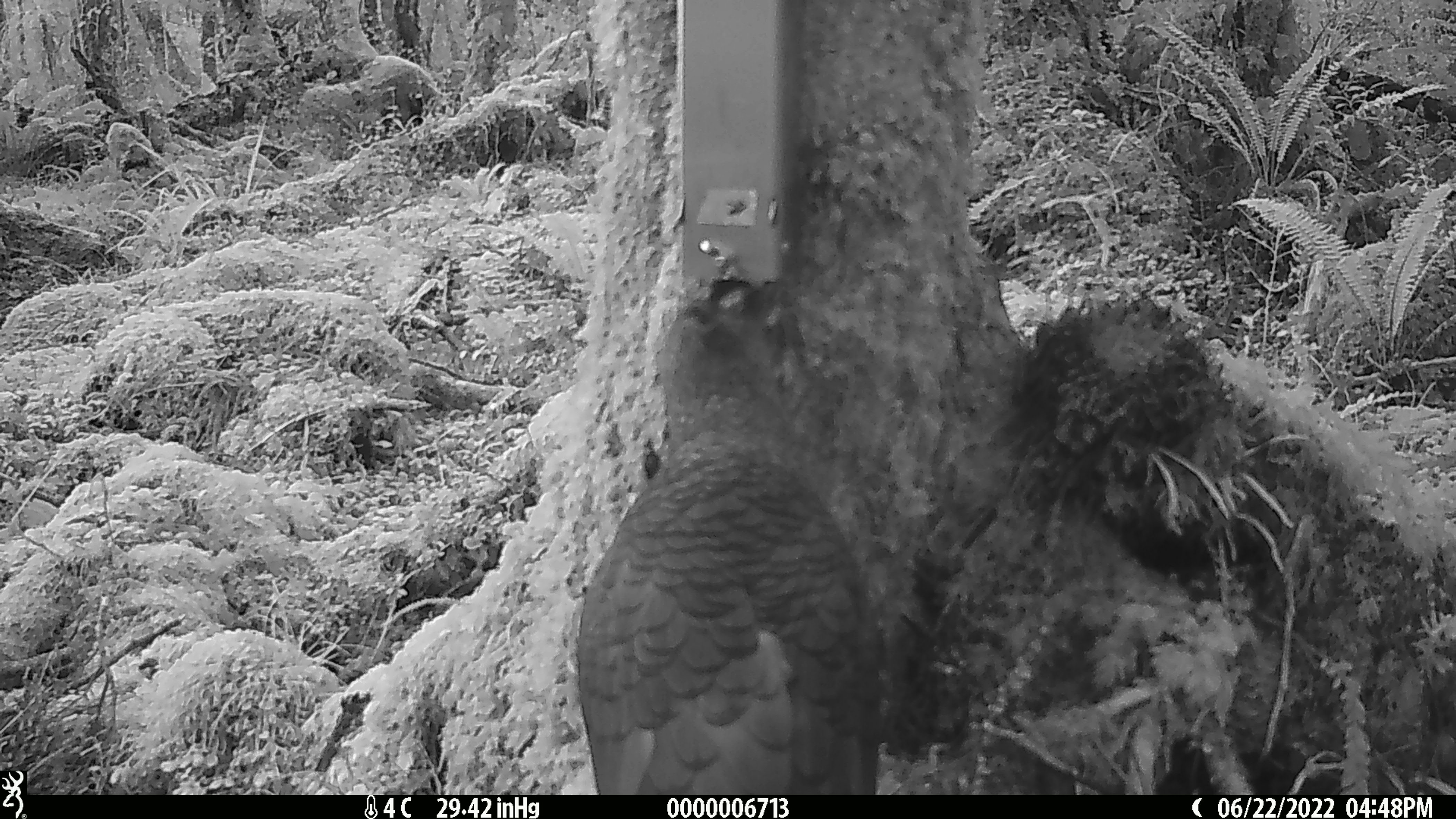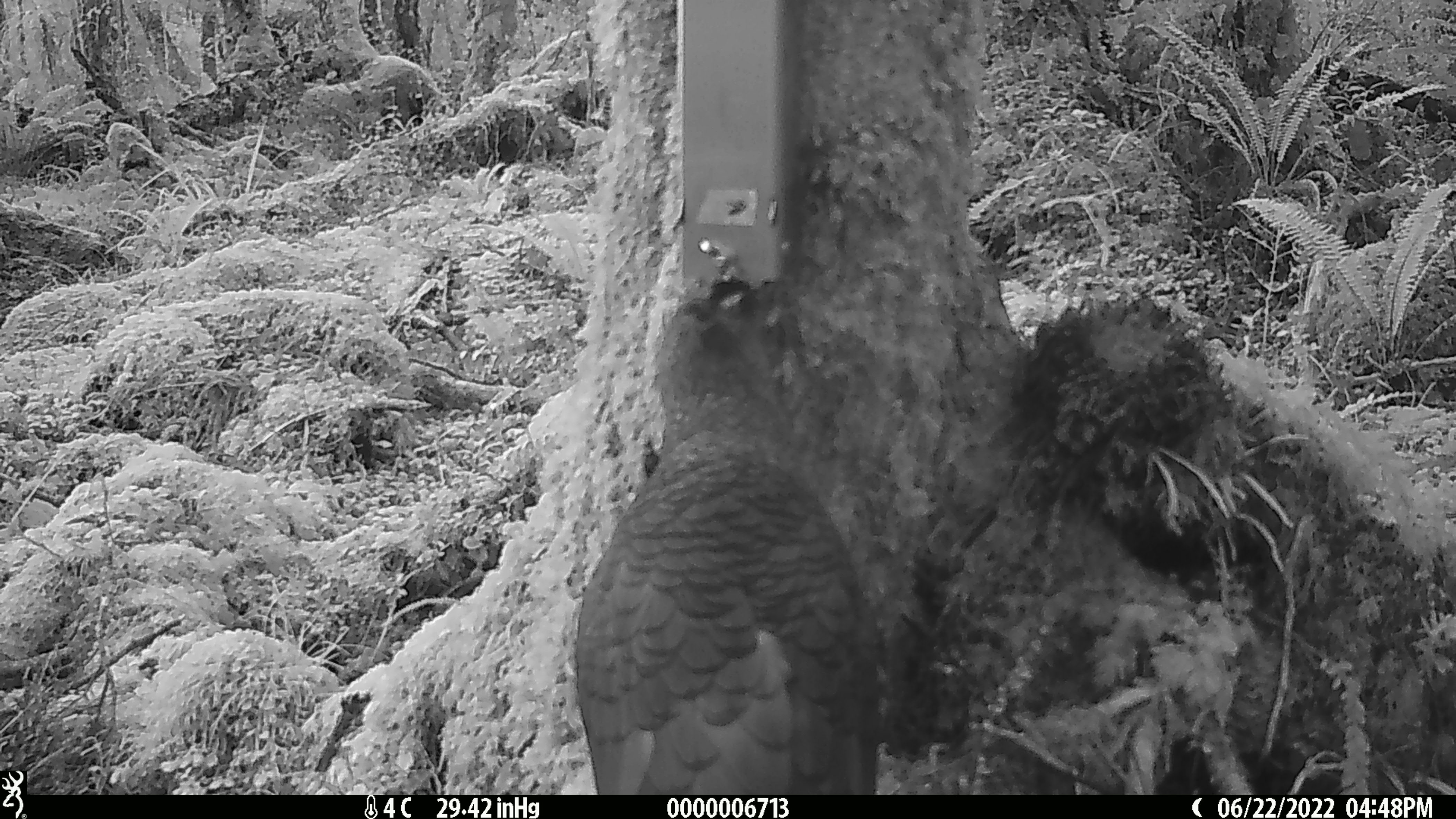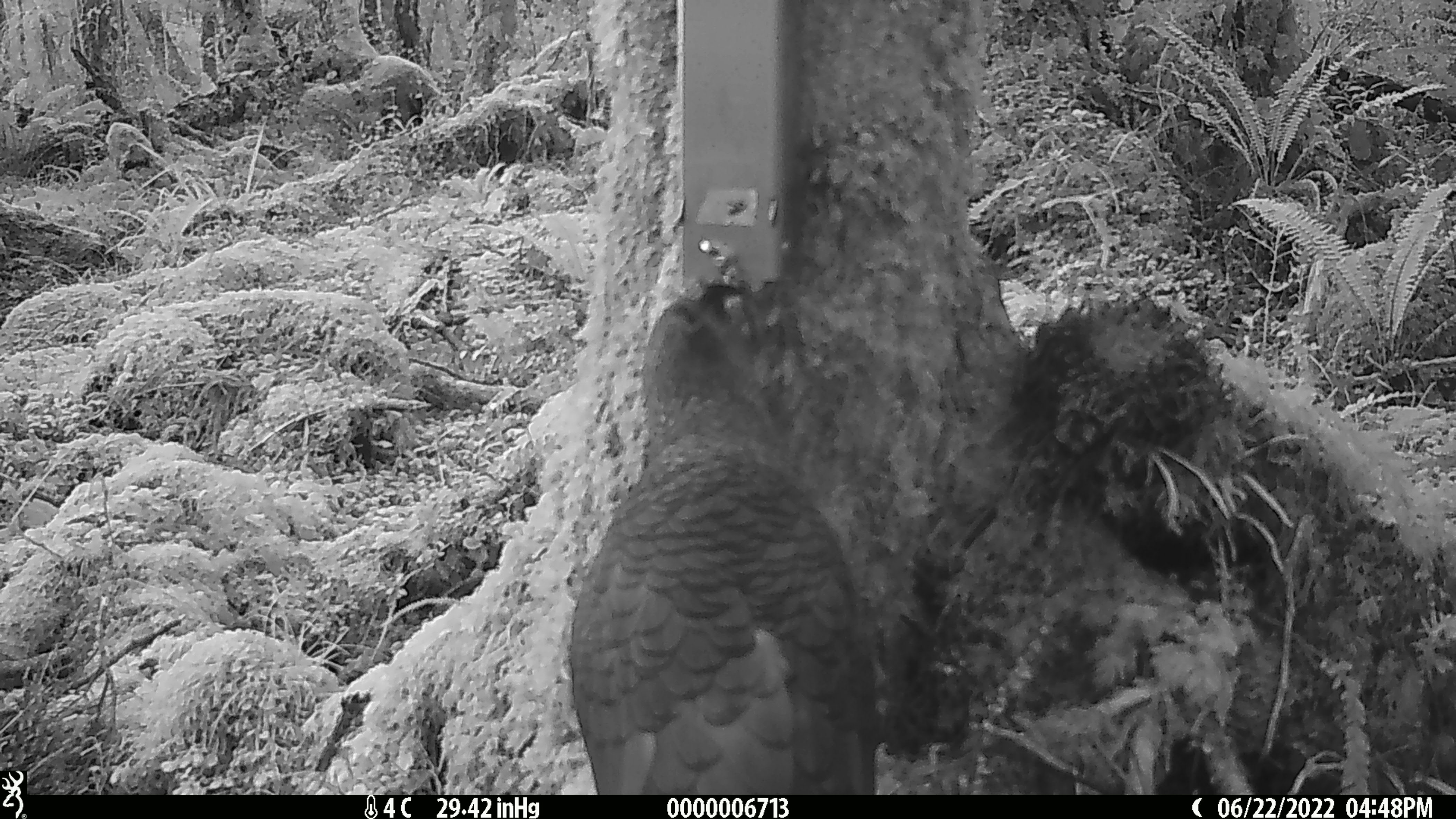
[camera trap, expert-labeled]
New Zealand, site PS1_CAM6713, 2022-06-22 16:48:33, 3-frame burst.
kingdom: Animalia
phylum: Chordata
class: Aves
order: Psittaciformes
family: Strigopidae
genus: Nestor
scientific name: Nestor notabilis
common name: kea